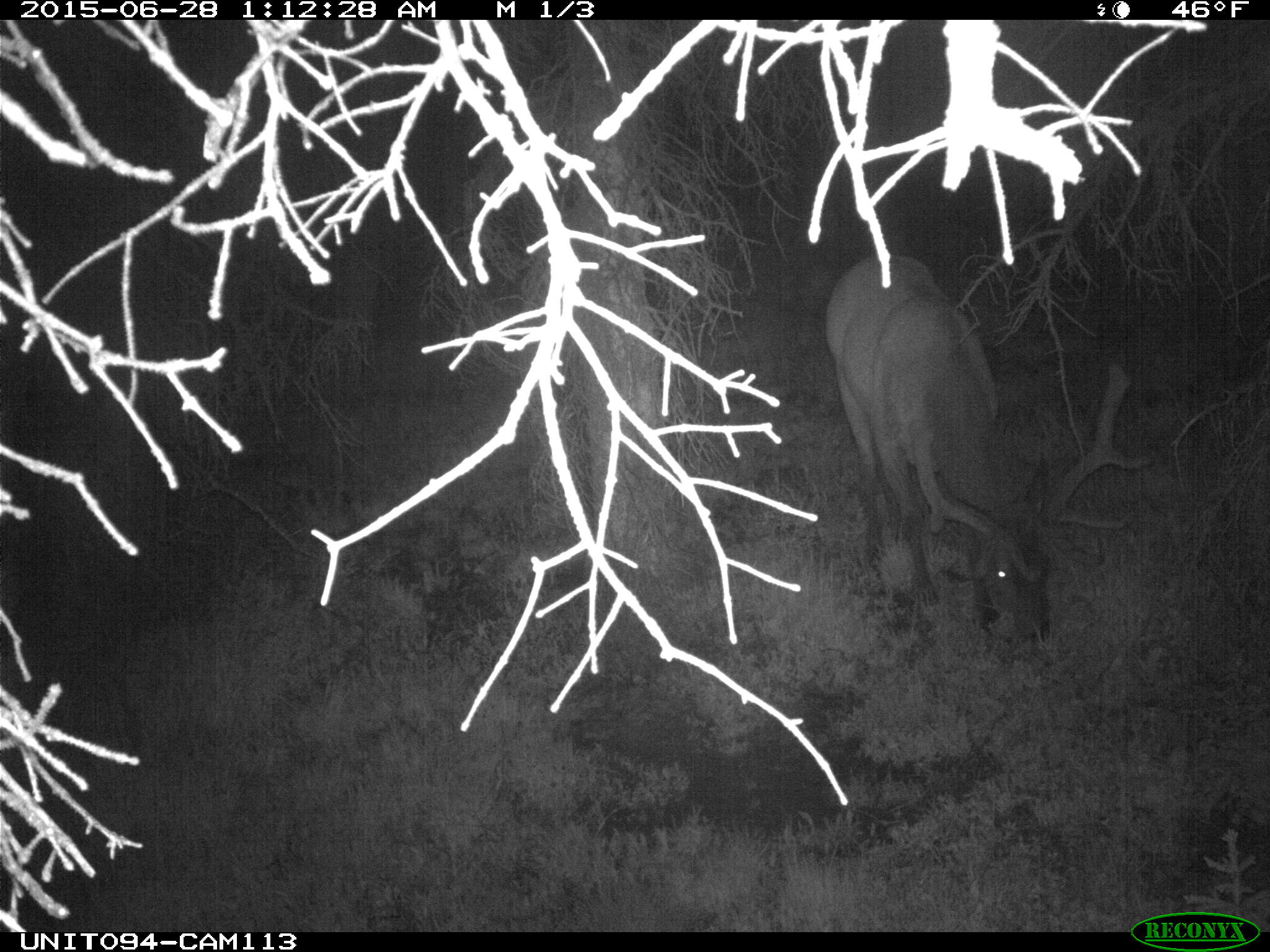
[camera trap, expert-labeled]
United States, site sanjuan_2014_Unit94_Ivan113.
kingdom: Animalia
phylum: Chordata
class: Mammalia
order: Artiodactyla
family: Cervidae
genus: Cervus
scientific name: Cervus elaphus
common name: red deer